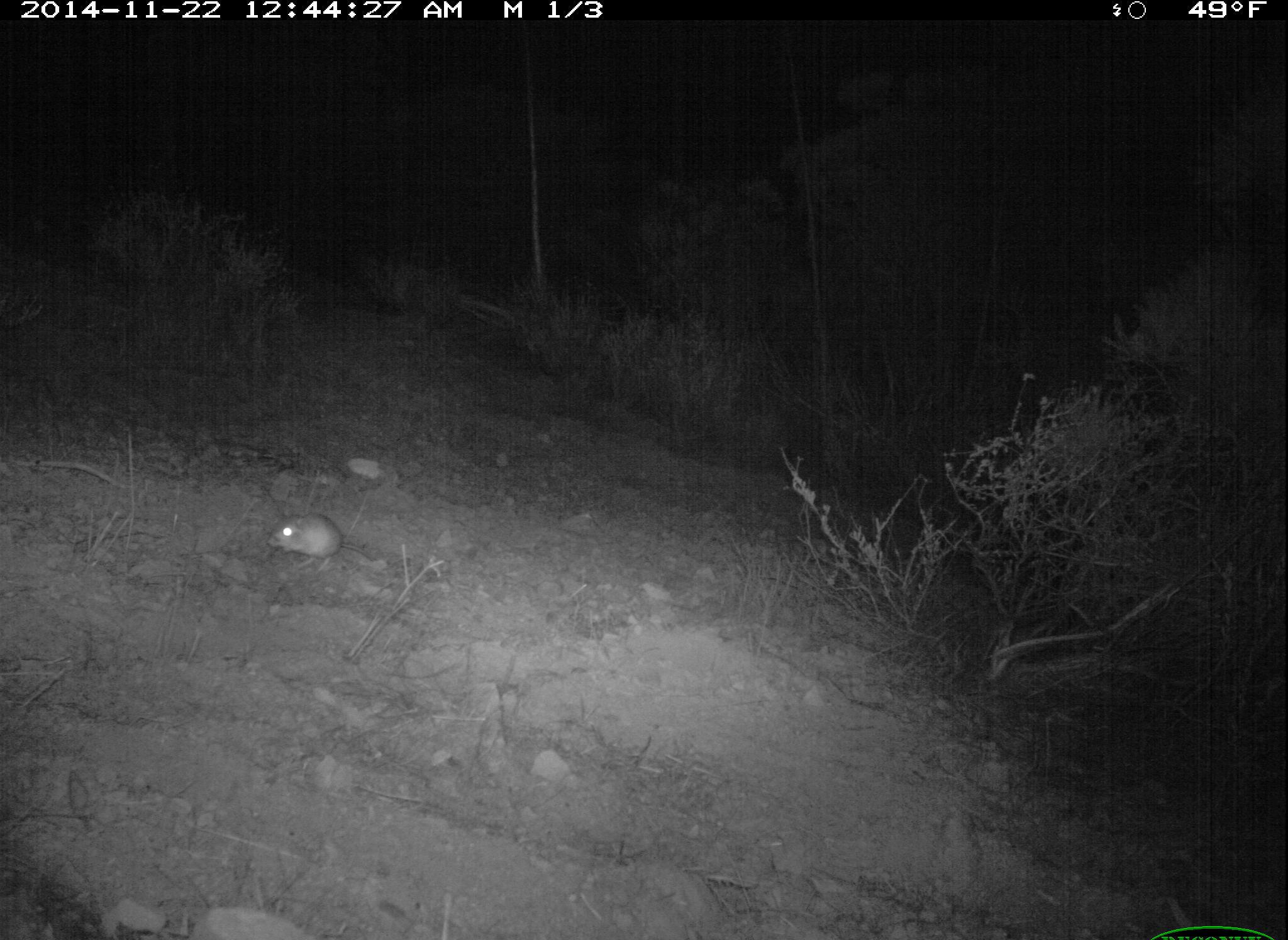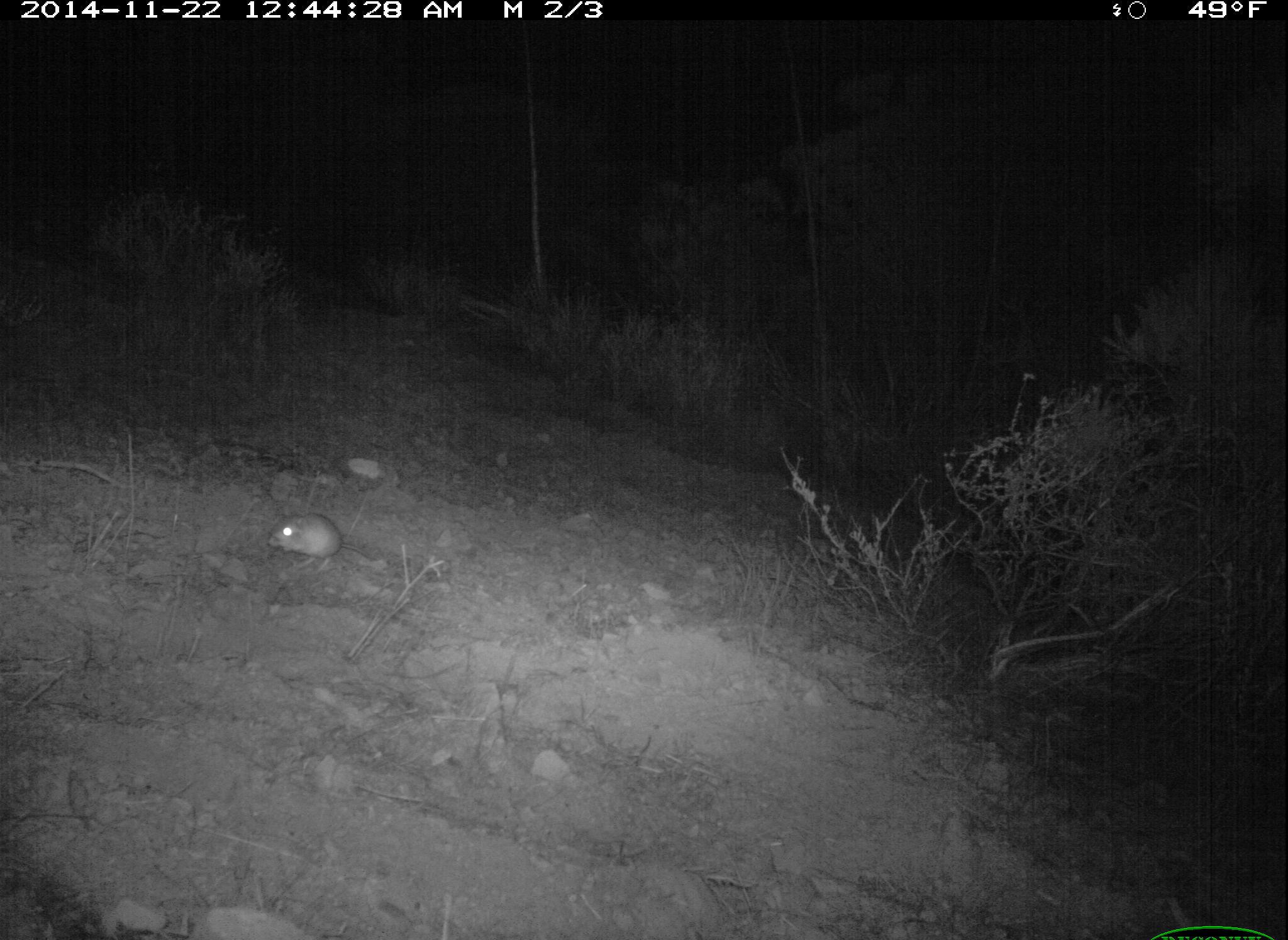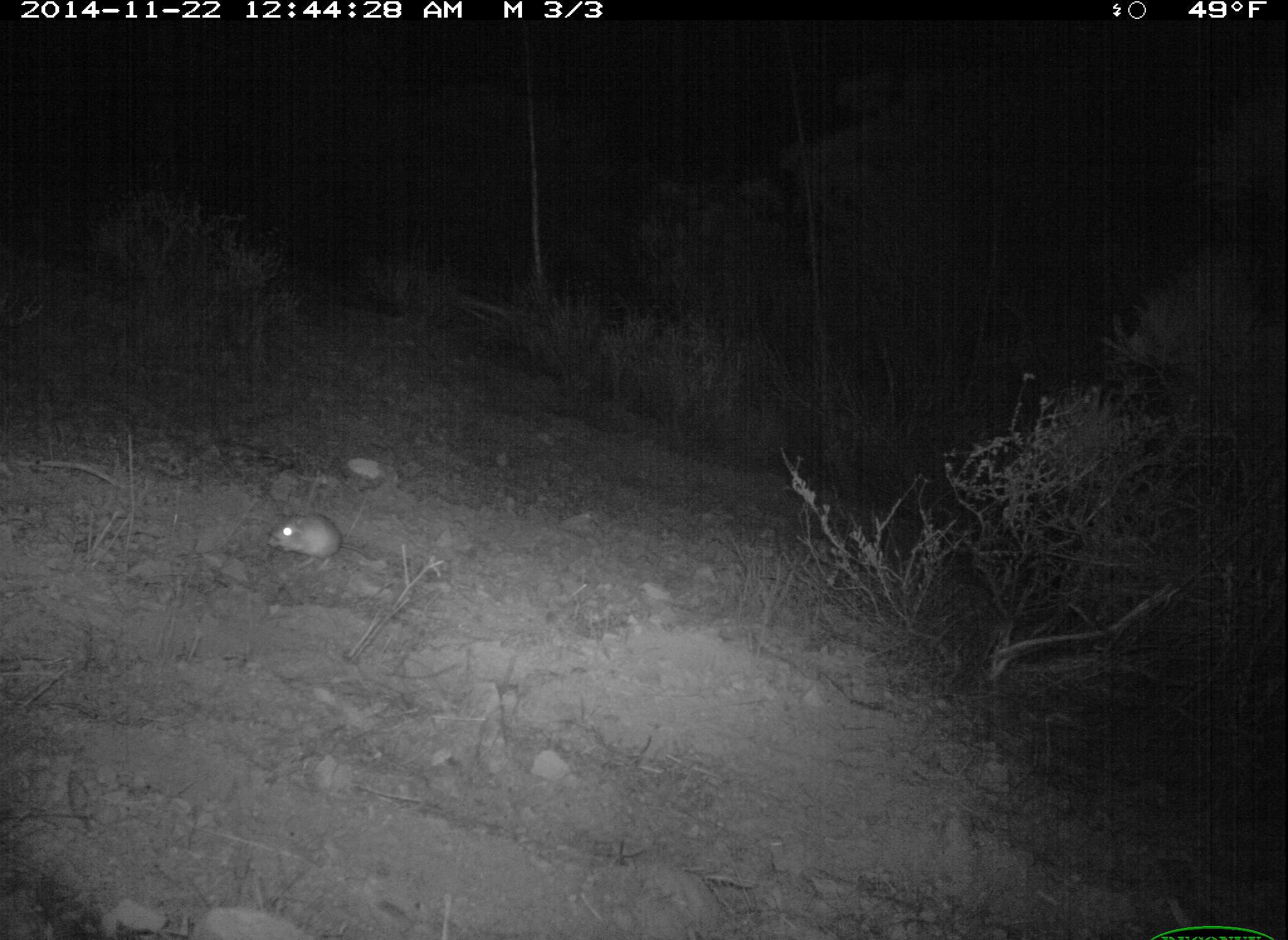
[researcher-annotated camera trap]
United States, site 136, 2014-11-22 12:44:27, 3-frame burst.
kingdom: Animalia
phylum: Chordata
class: Mammalia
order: Rodentia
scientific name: Rodentia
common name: rodent